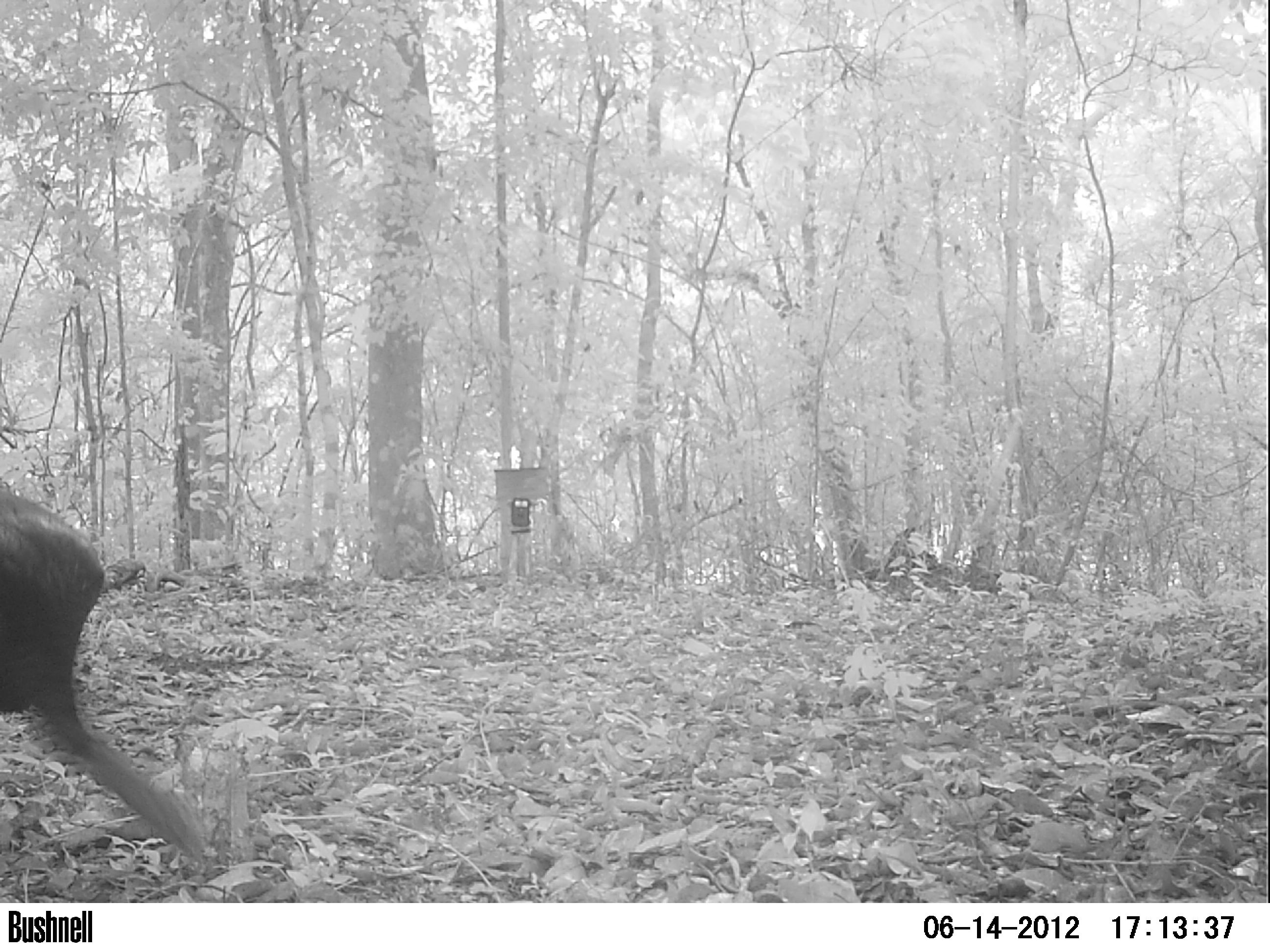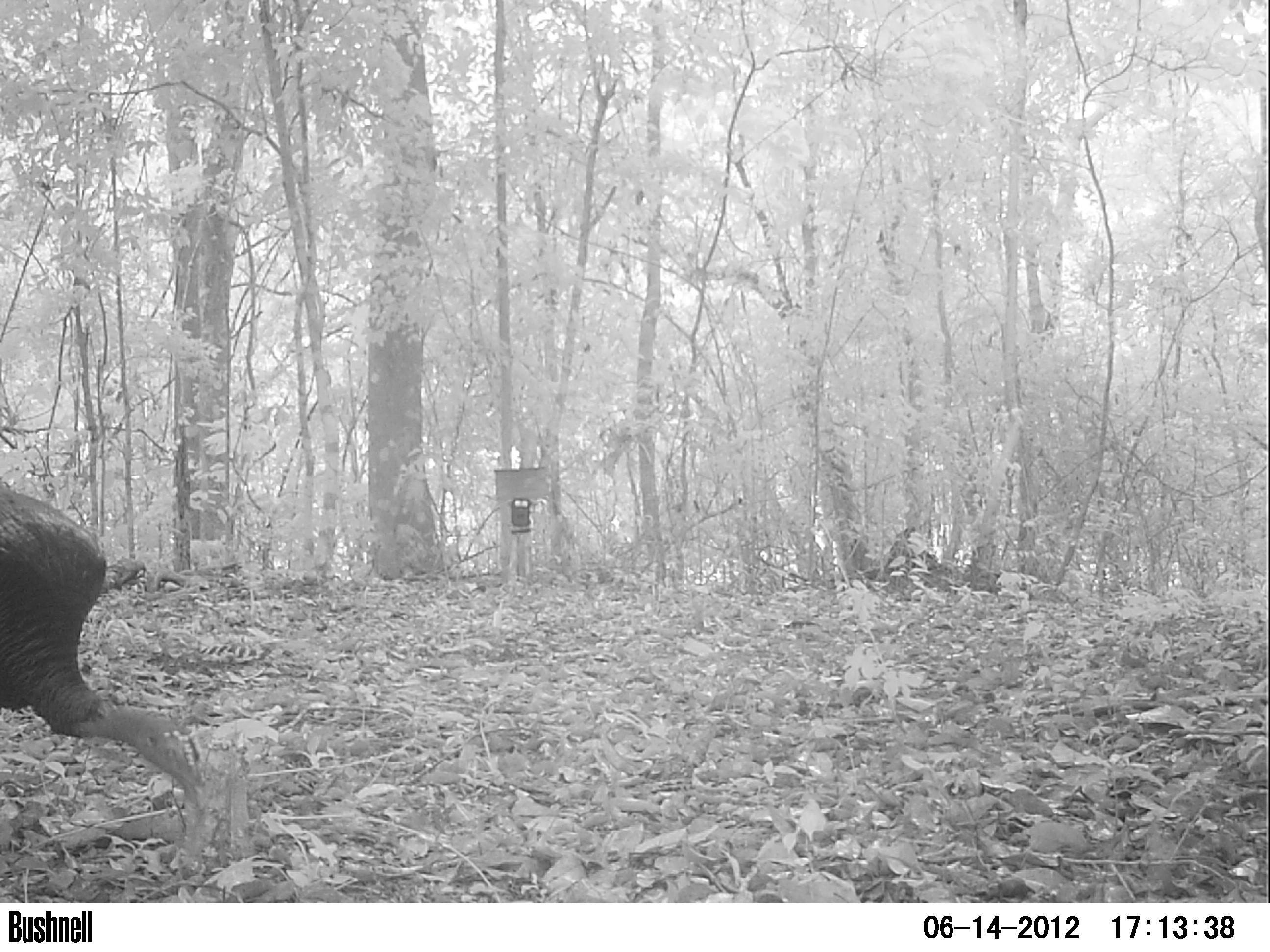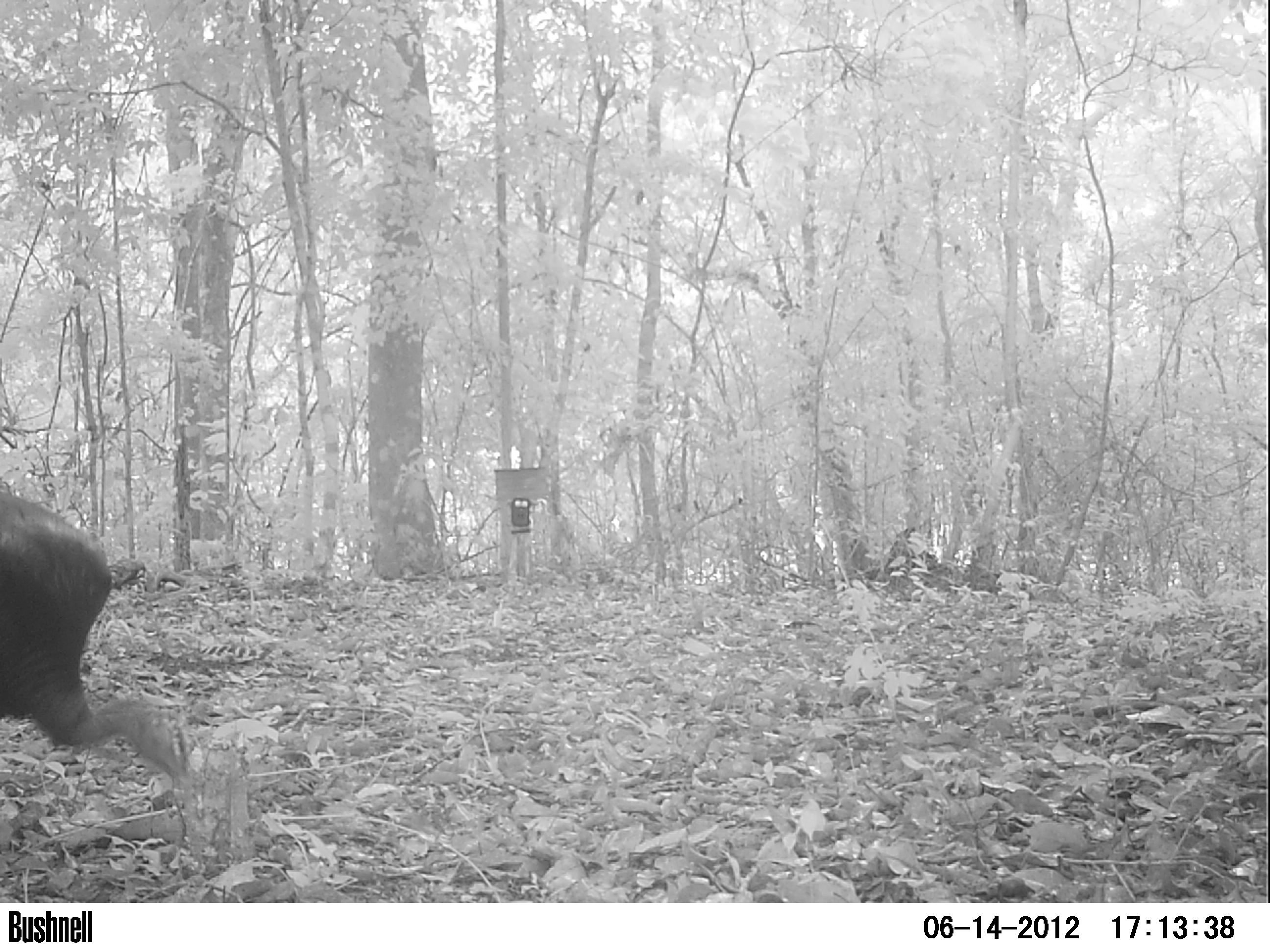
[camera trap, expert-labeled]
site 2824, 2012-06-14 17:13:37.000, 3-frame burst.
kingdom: Animalia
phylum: Chordata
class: Aves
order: Galliformes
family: Phasianidae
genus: Meleagris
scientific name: Meleagris ocellata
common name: ocellated turkey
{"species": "Meleagris ocellata (ocellated turkey)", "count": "1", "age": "adult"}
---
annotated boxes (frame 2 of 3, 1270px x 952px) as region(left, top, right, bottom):
meleagris ocellata: region(0, 485, 207, 857)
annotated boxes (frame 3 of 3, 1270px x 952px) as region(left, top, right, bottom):
meleagris ocellata: region(0, 490, 196, 818)